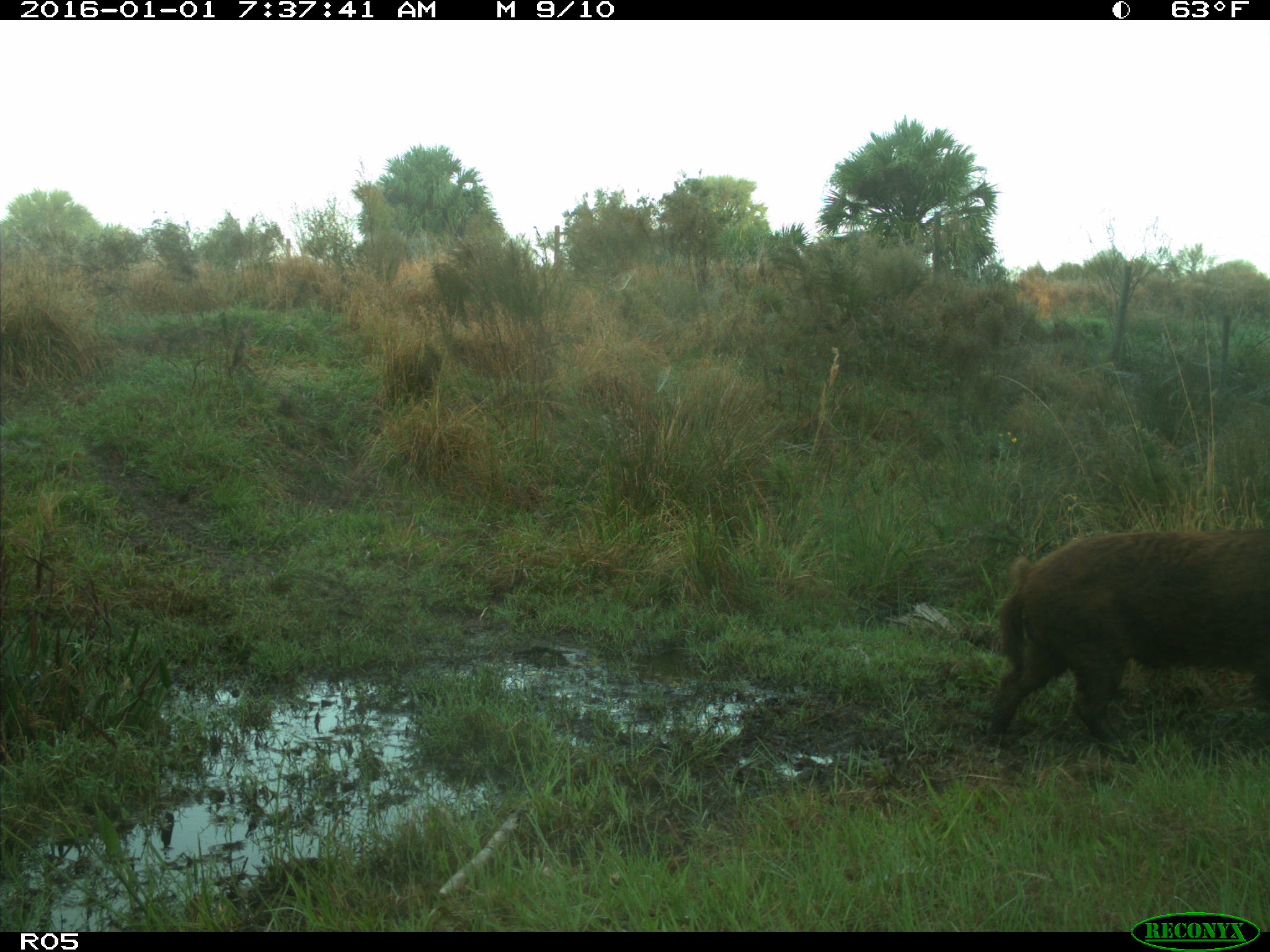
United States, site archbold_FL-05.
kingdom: Animalia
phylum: Chordata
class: Mammalia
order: Artiodactyla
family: Suidae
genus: Sus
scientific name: Sus scrofa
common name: wild boar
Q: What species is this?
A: Sus scrofa (wild boar).